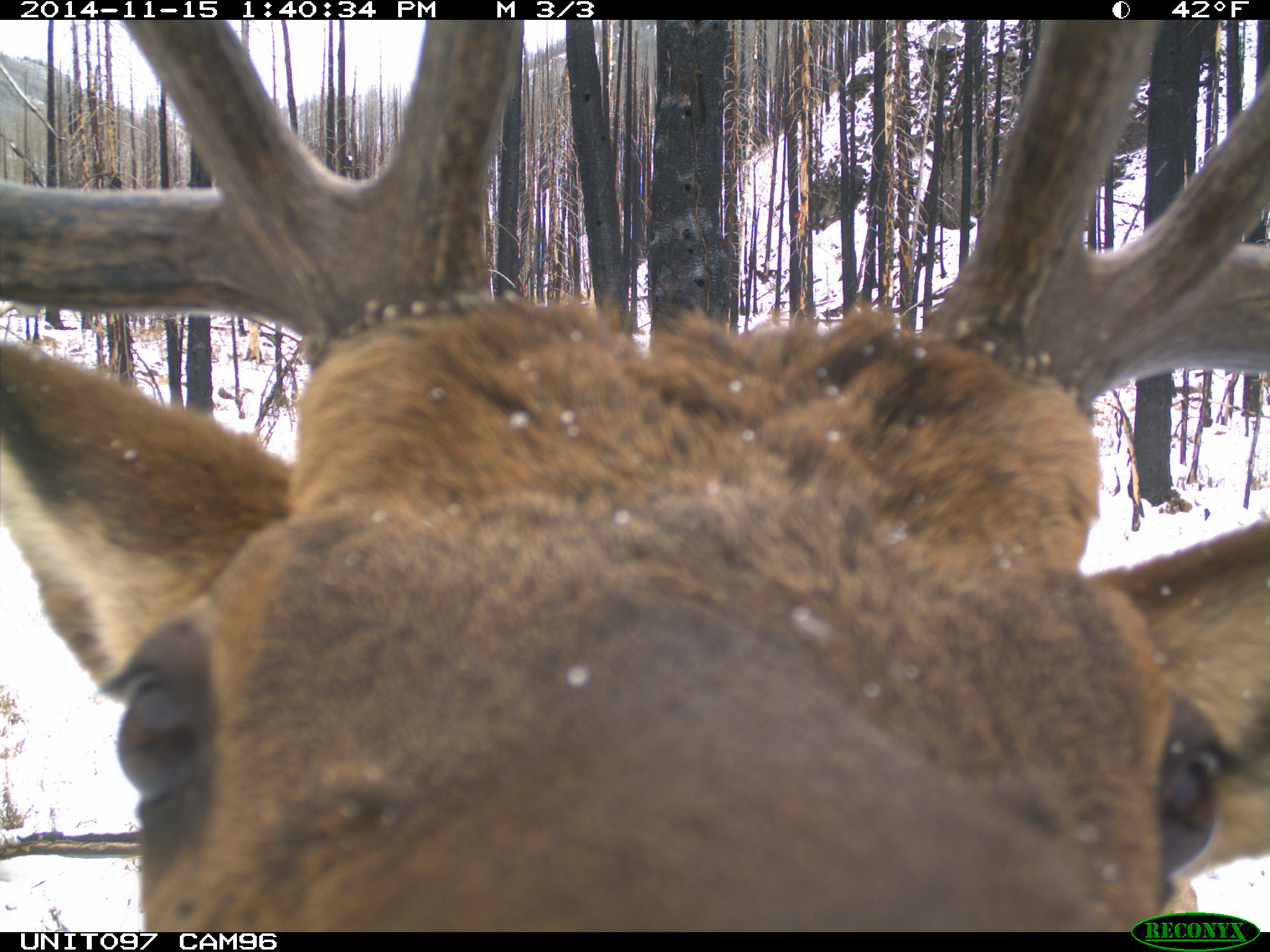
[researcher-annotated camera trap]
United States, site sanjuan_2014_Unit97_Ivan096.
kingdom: Animalia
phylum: Chordata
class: Mammalia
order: Artiodactyla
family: Cervidae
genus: Cervus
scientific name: Cervus elaphus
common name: red deer